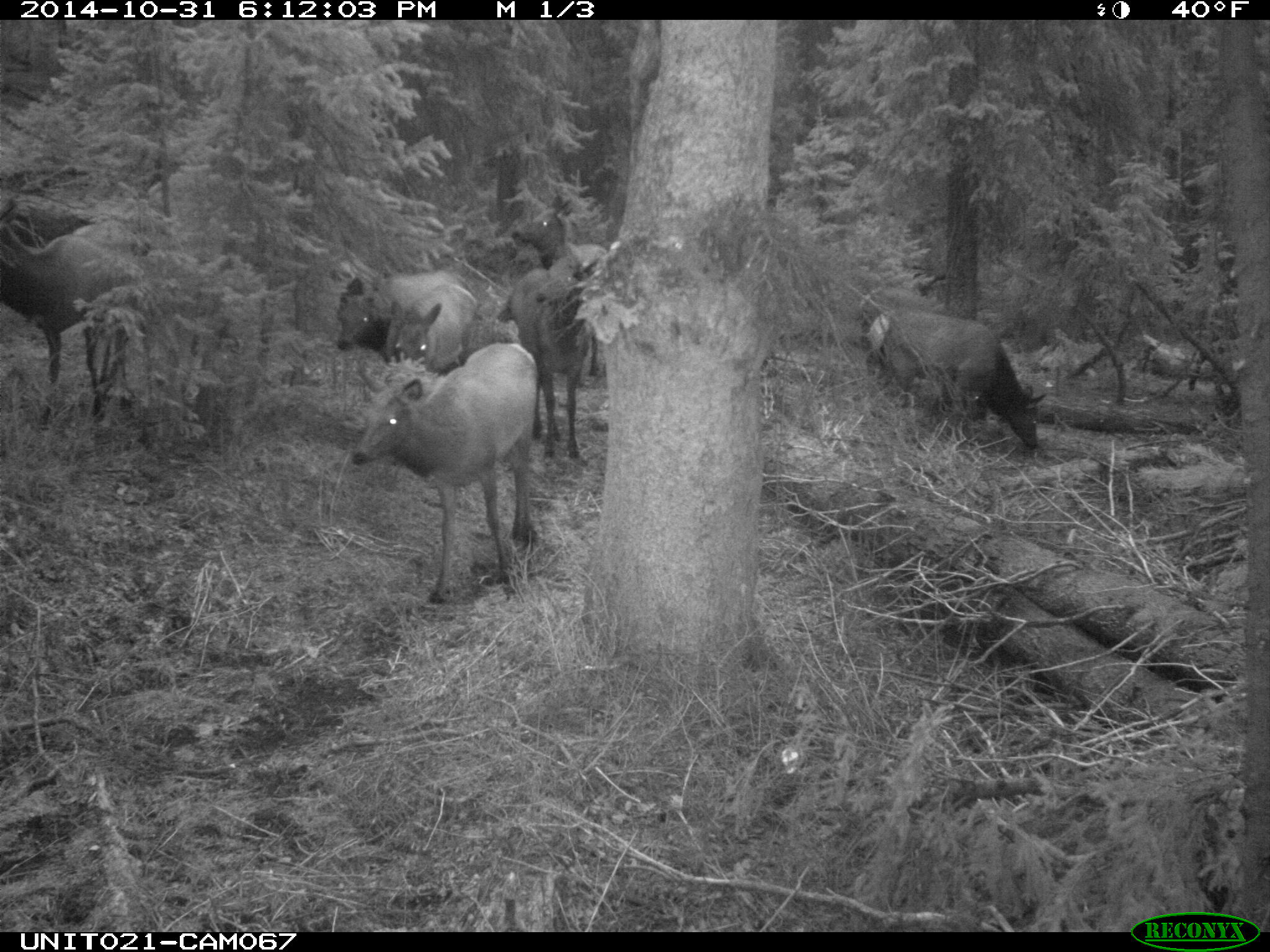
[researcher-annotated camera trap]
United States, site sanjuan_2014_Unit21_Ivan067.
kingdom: Animalia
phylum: Chordata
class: Mammalia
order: Artiodactyla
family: Cervidae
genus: Cervus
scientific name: Cervus elaphus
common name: red deer